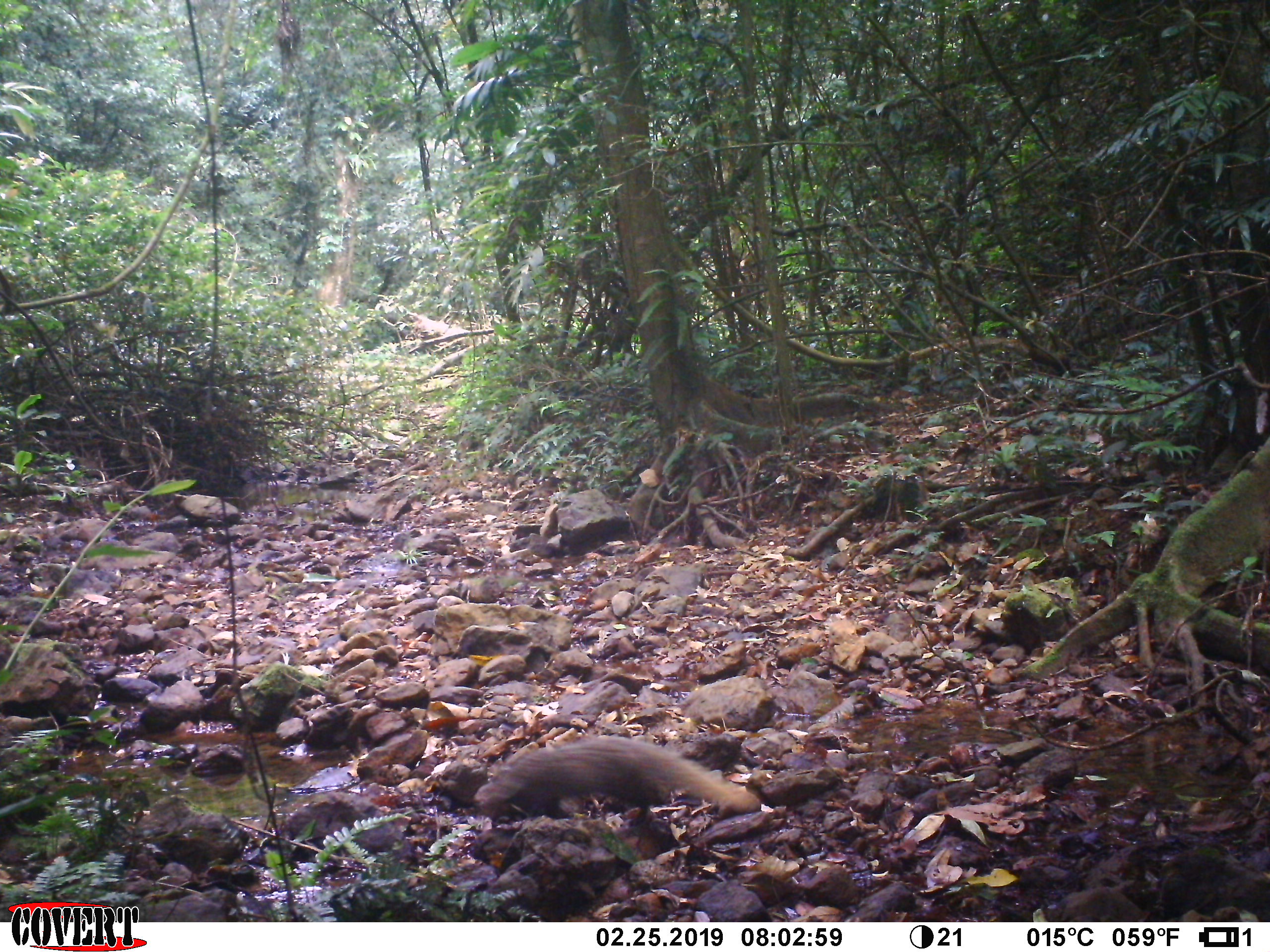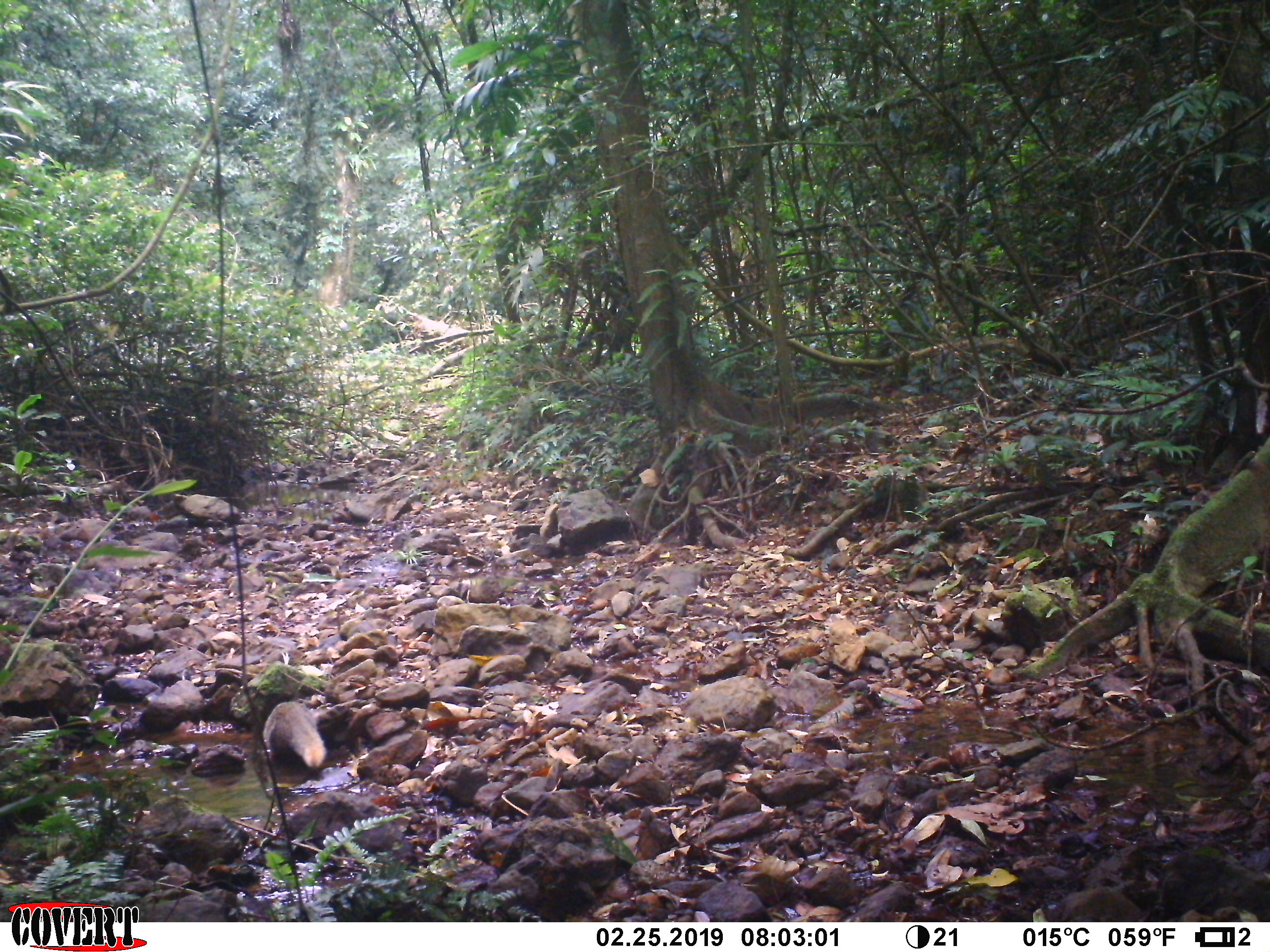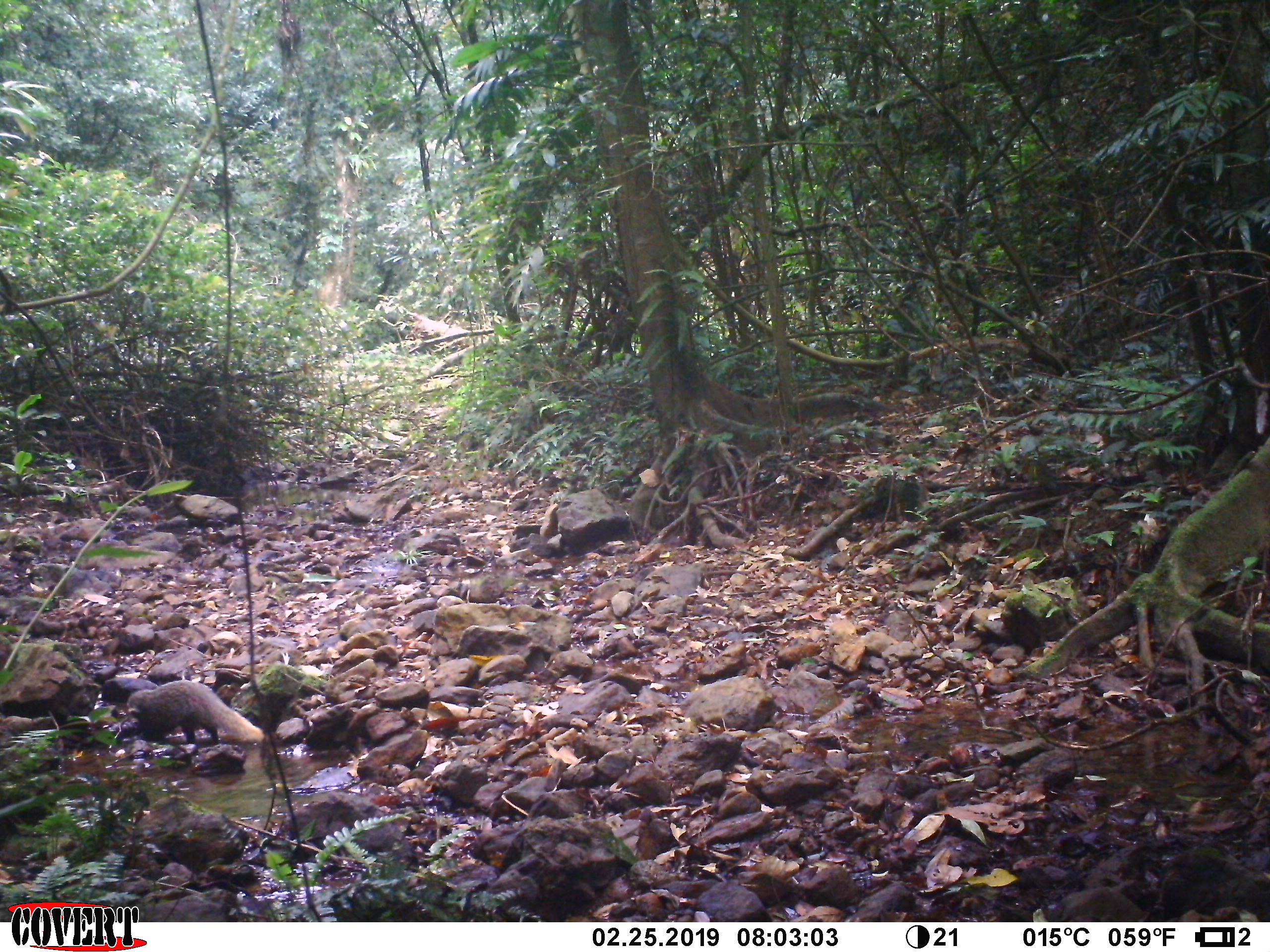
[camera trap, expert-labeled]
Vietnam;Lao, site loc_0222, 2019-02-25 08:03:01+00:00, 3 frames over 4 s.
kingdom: Animalia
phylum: Chordata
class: Mammalia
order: Carnivora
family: Herpestidae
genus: Urva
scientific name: Urva urva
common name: crab-eating mongoose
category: crab eating mongoose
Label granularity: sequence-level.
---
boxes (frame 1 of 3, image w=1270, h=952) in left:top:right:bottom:
crab eating mongoose: 472:736:762:819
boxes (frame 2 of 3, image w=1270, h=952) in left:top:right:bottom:
crab eating mongoose: 262:701:327:770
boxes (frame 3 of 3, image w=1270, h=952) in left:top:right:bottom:
crab eating mongoose: 127:680:265:744